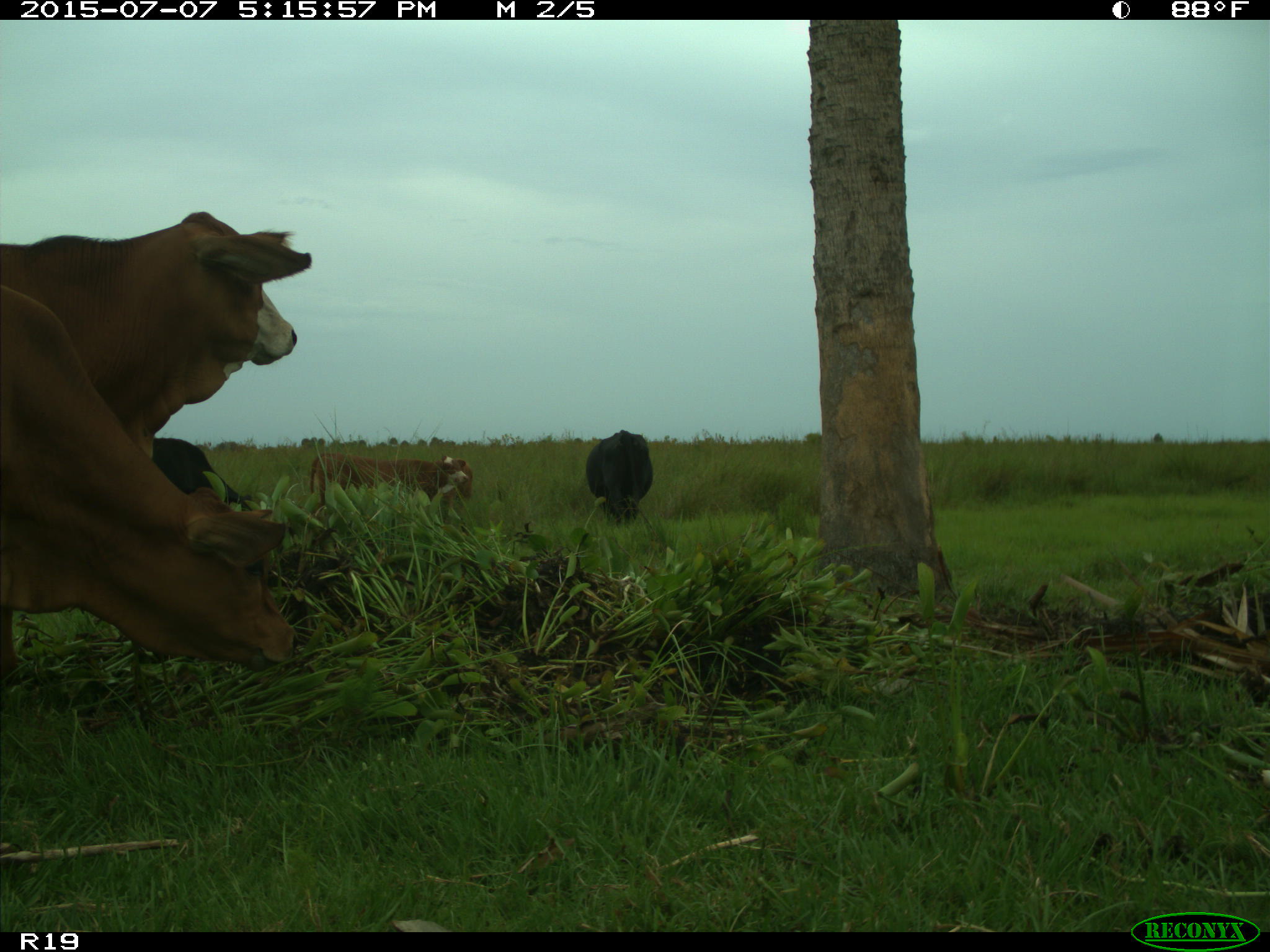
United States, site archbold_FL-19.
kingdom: Animalia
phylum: Chordata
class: Mammalia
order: Artiodactyla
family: Bovidae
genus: Bos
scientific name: Bos taurus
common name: domestic cow